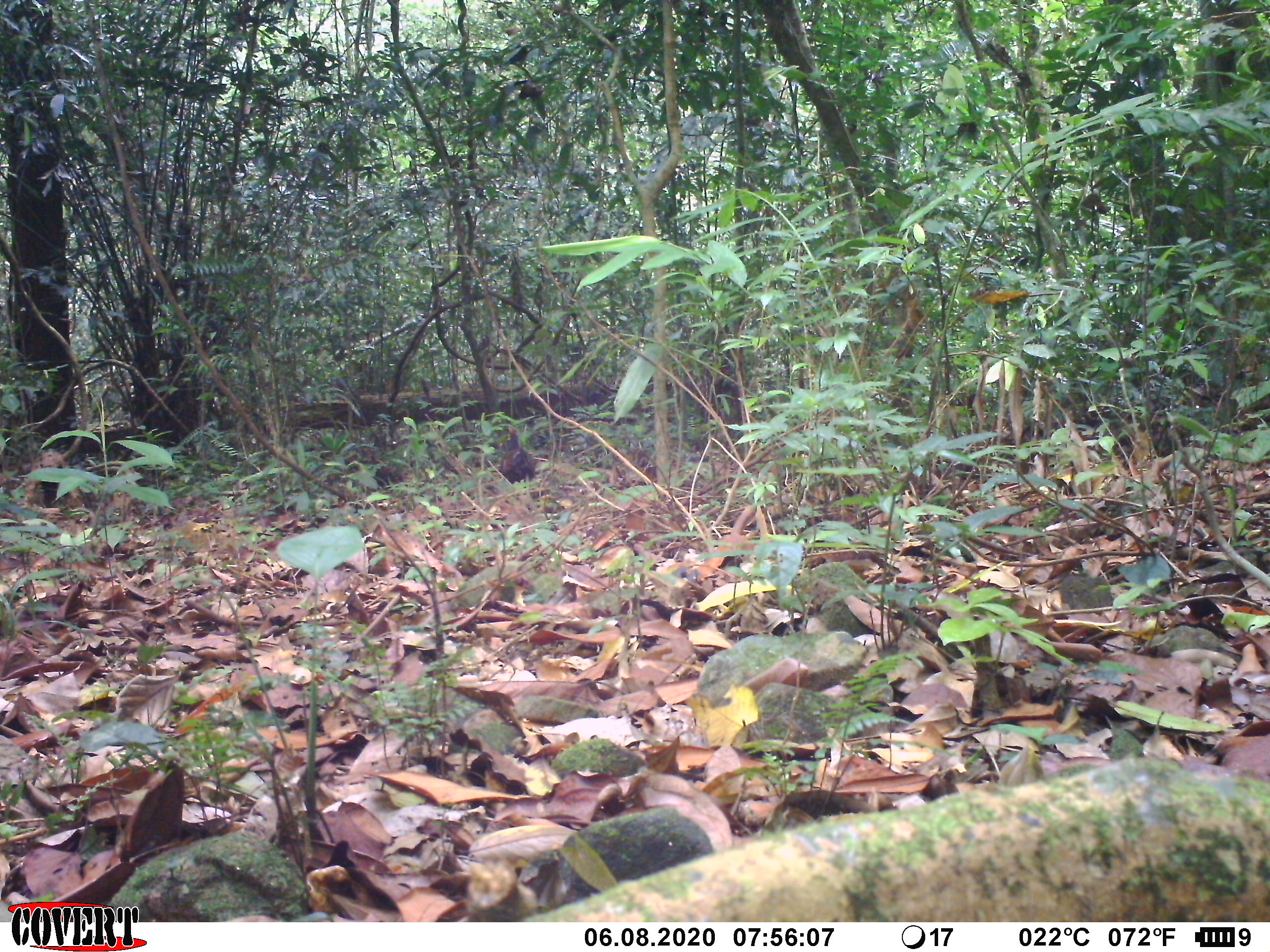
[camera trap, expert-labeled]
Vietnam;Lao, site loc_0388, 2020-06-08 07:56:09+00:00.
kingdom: Animalia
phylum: Chordata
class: Aves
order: Galliformes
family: Phasianidae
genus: Gallus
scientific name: Gallus gallus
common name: red junglefowl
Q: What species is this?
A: Red junglefowl (Gallus gallus).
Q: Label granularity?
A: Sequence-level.